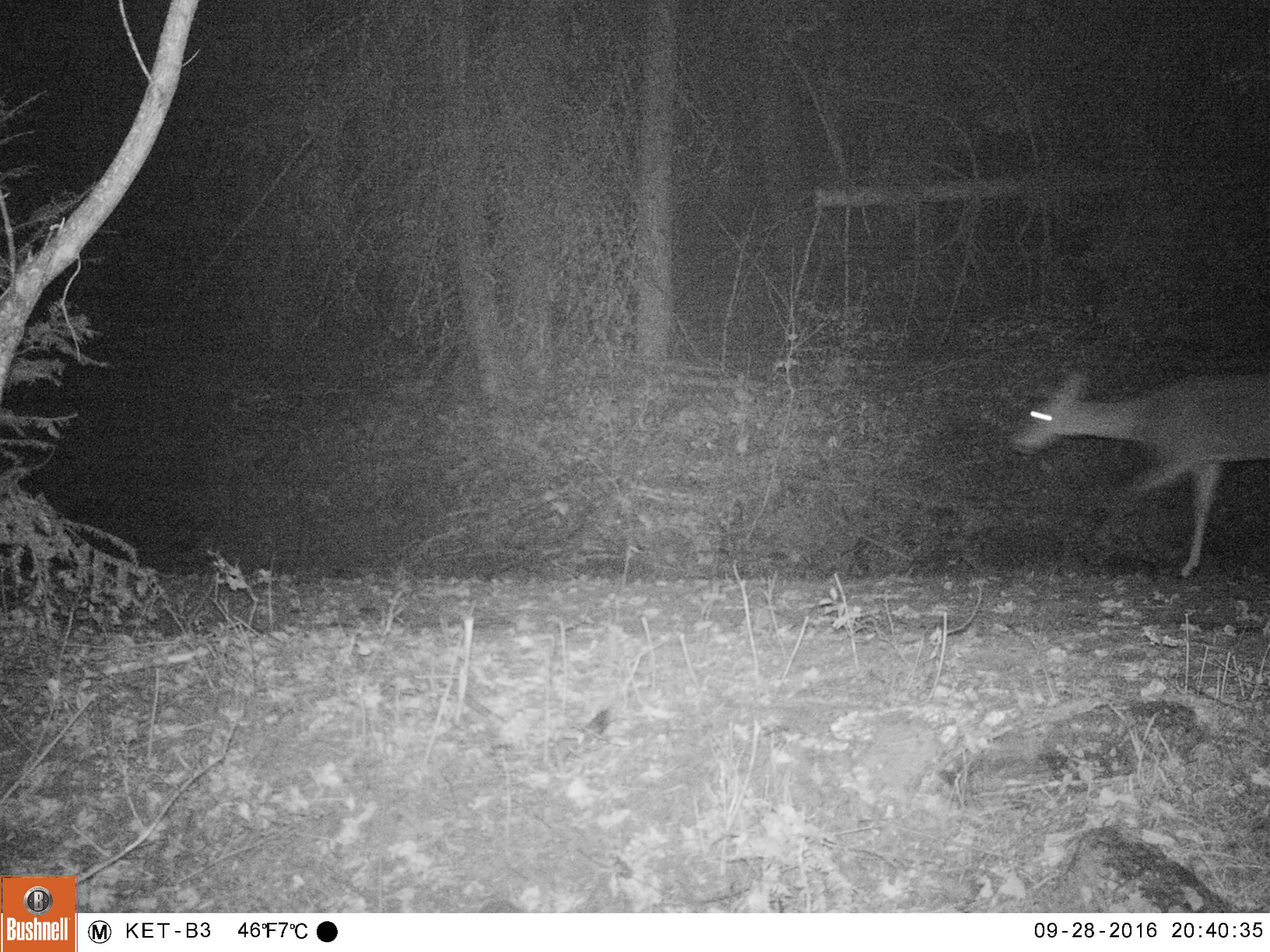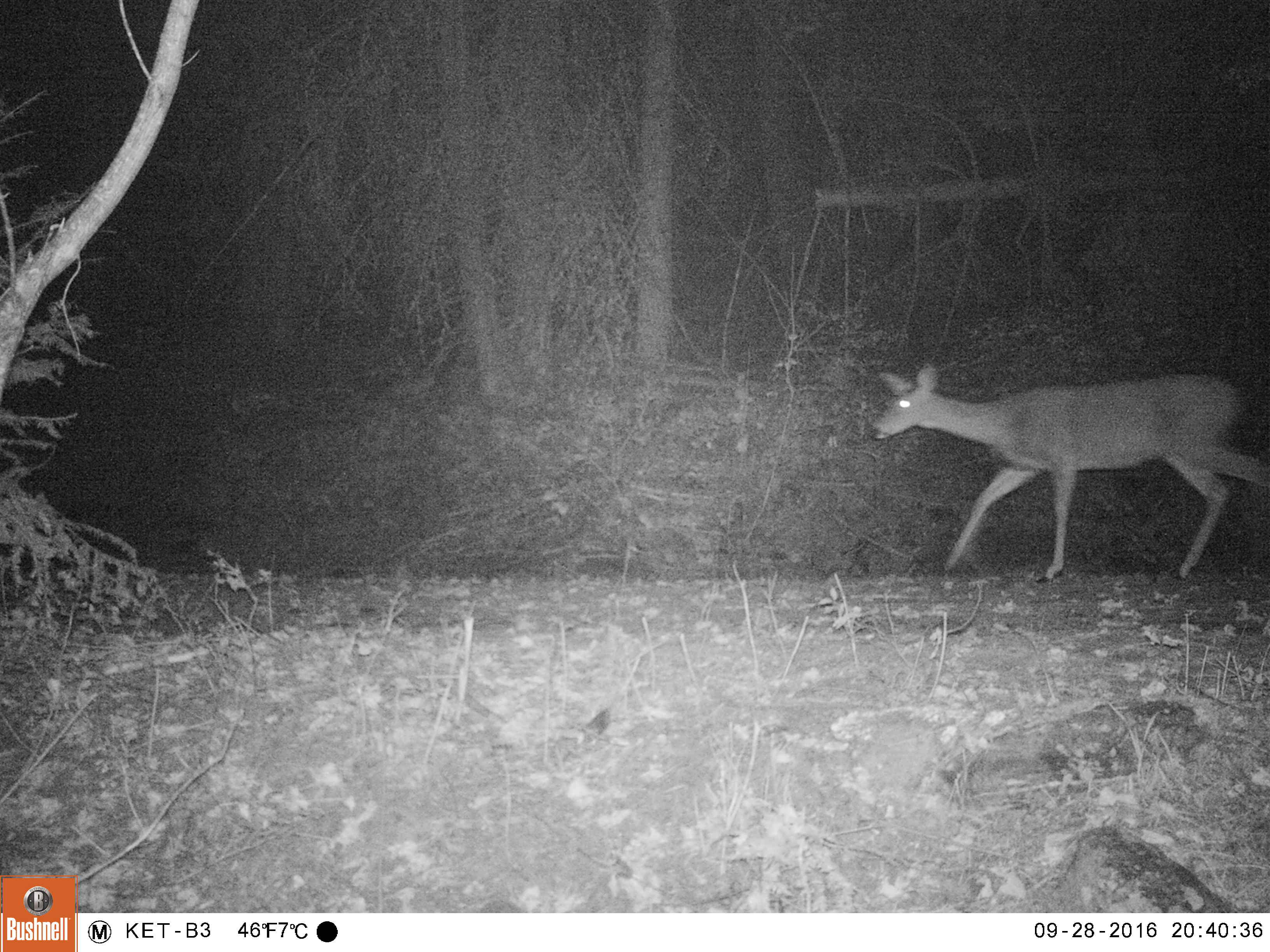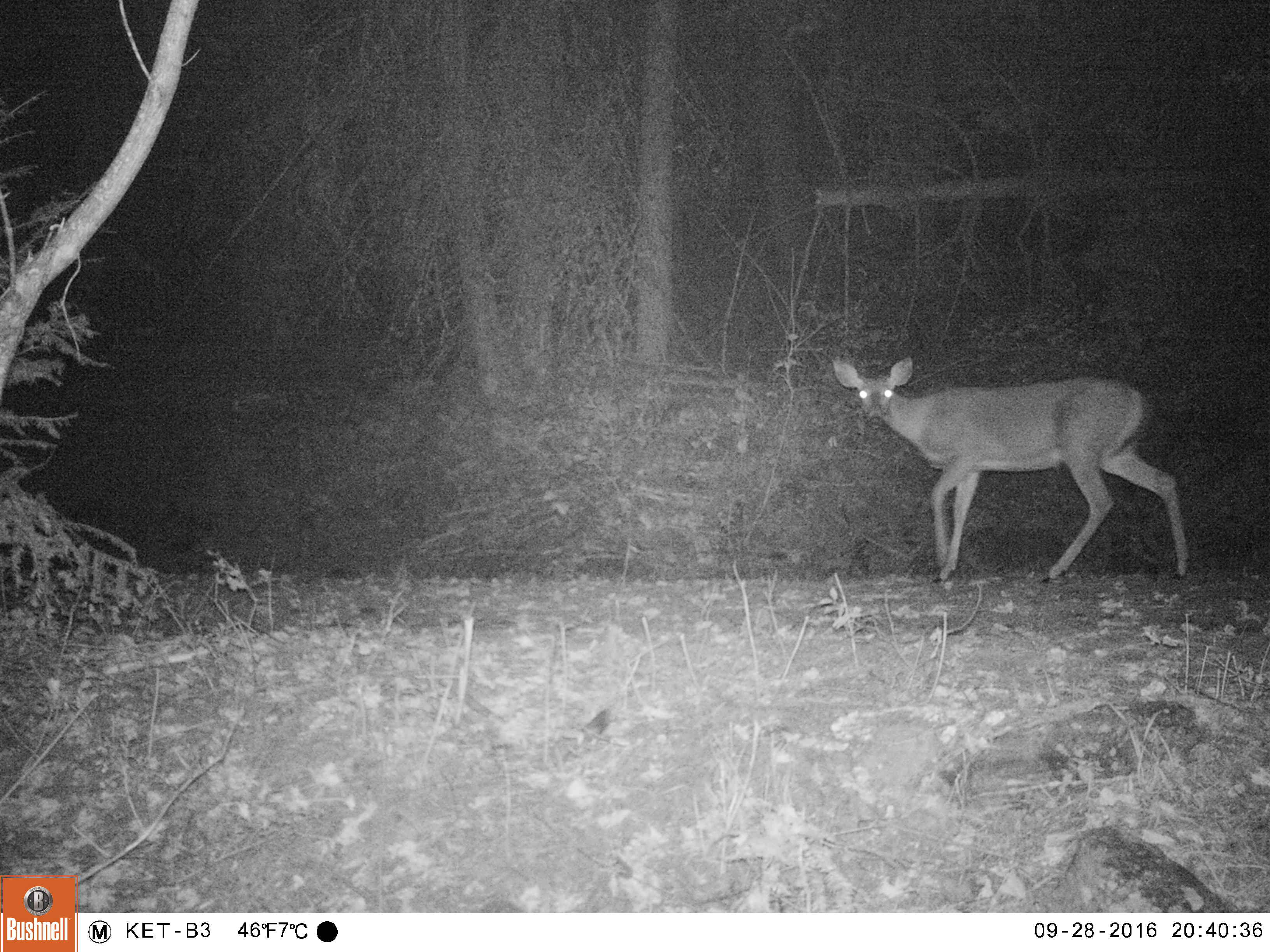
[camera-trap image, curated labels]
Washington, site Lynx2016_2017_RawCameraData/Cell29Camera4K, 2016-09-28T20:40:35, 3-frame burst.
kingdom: Animalia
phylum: Chordata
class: Mammalia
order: Artiodactyla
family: Cervidae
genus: Odocoileus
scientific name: Odocoileus virginianus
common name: white-tailed deer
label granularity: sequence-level